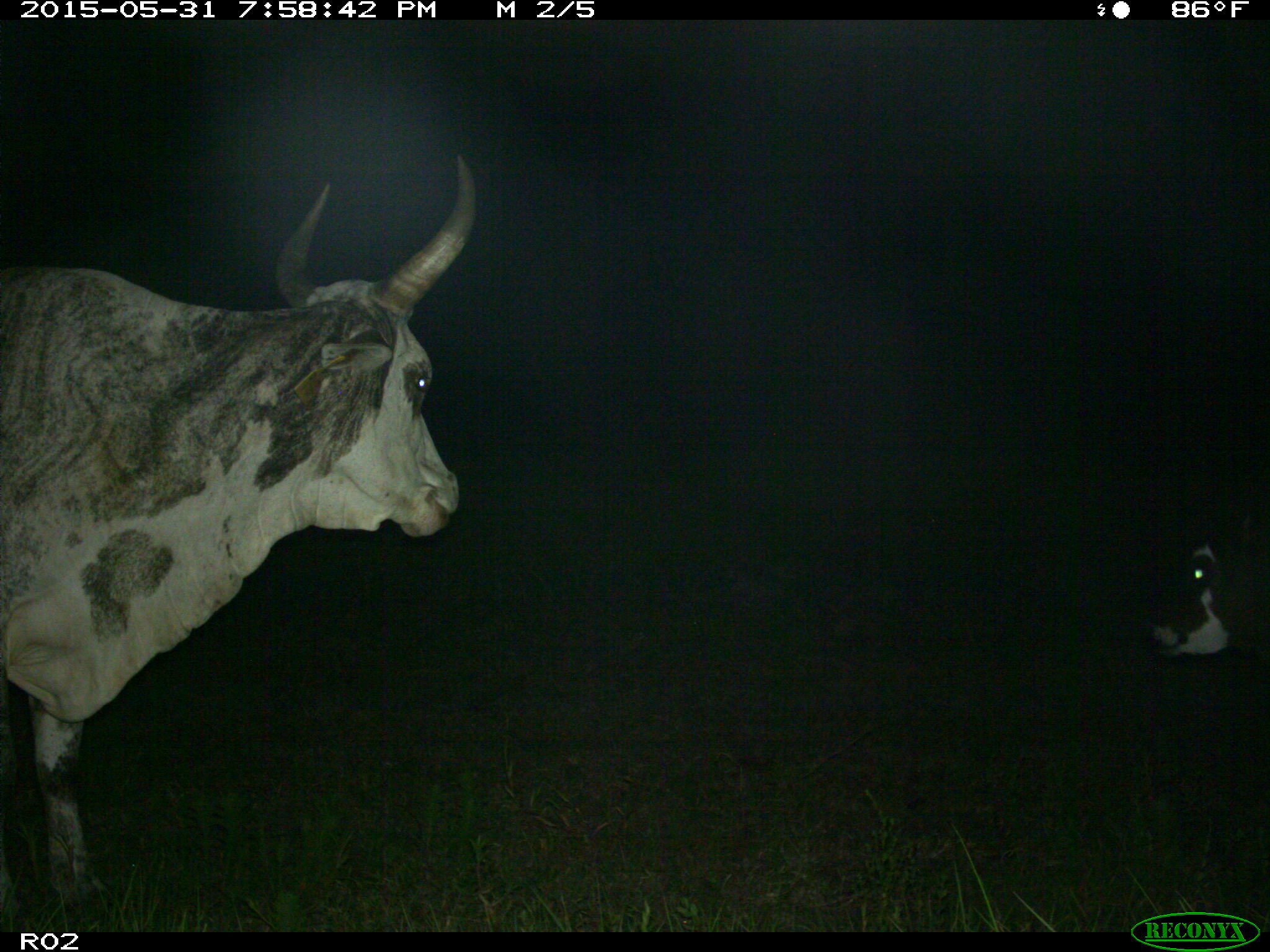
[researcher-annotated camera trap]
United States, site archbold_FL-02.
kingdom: Animalia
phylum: Chordata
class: Mammalia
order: Artiodactyla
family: Bovidae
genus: Bos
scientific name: Bos taurus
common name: domestic cow